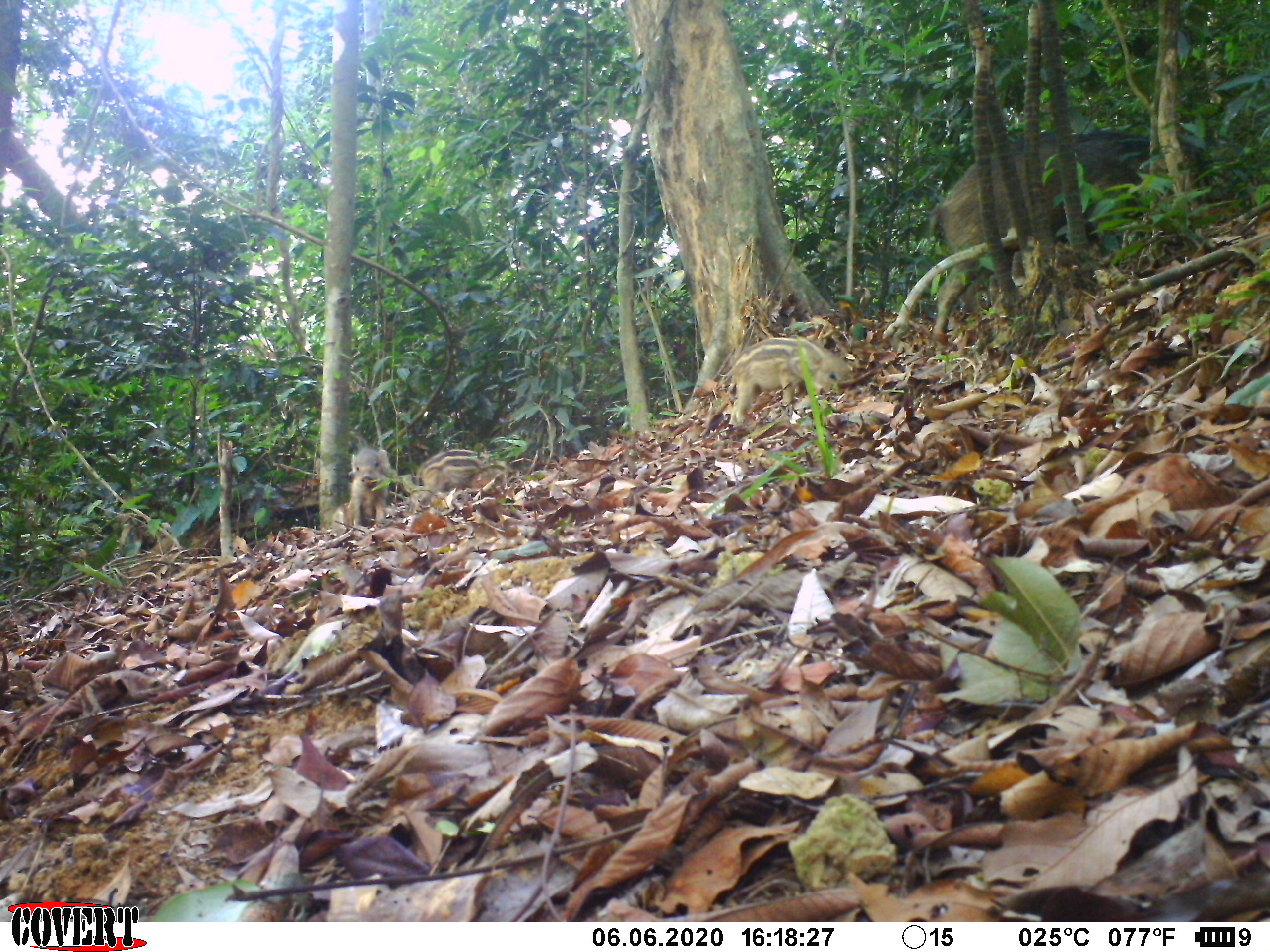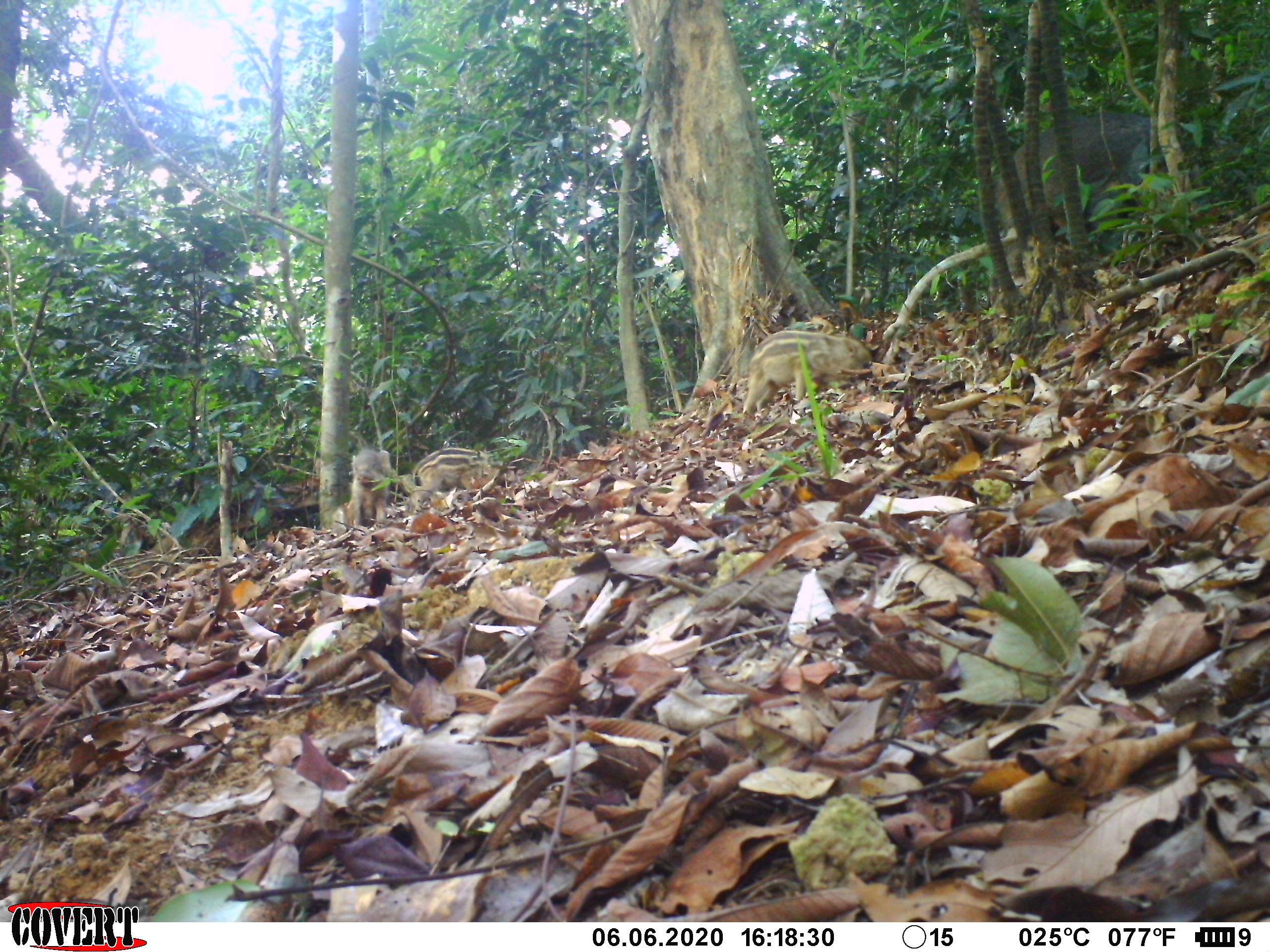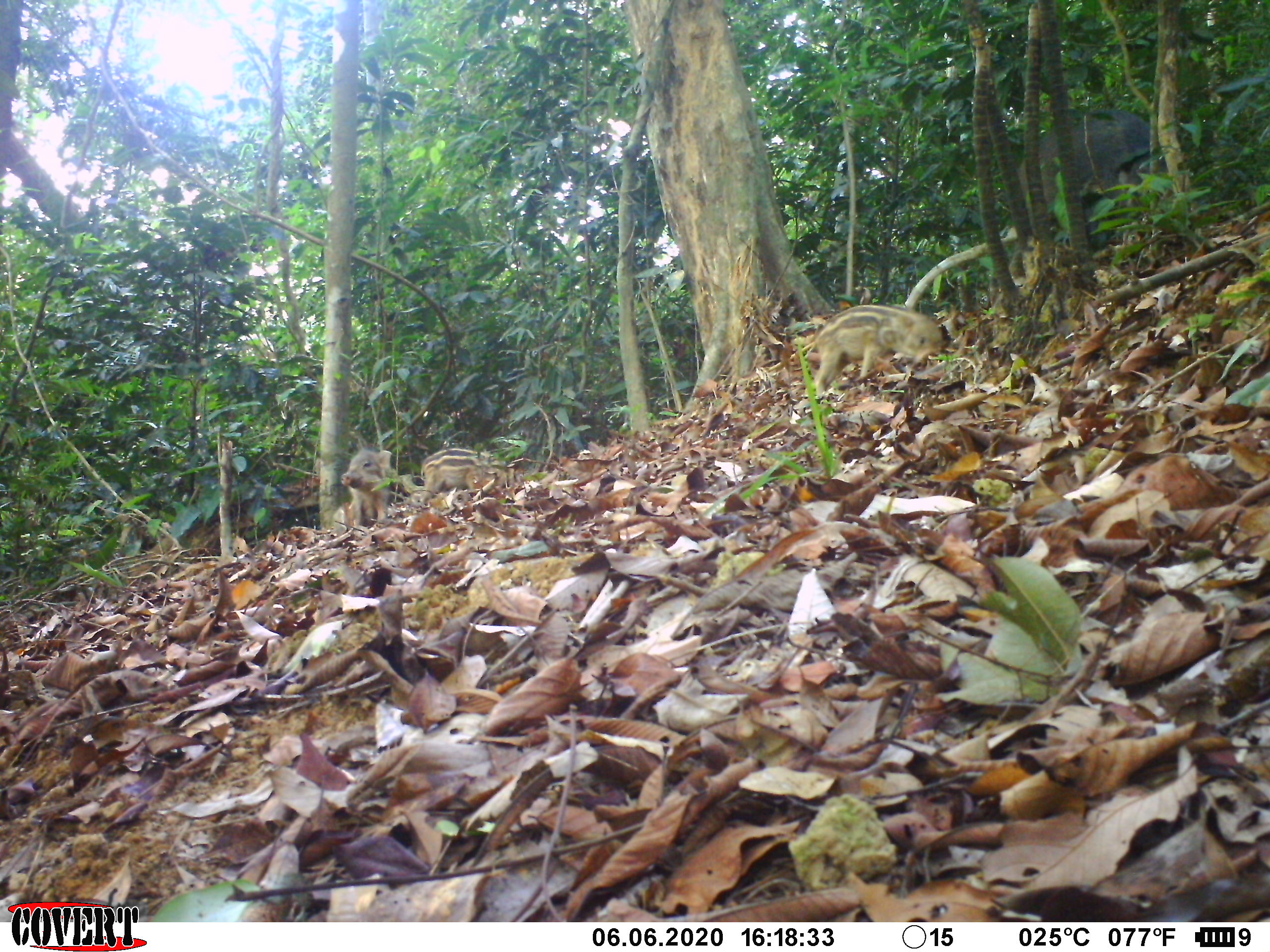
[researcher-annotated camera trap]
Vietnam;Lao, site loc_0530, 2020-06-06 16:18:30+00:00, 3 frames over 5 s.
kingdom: Animalia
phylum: Chordata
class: Mammalia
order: Artiodactyla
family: Suidae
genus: Sus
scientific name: Sus scrofa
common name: eurasian wild pig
Eurasian wild pig (Sus scrofa). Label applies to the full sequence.